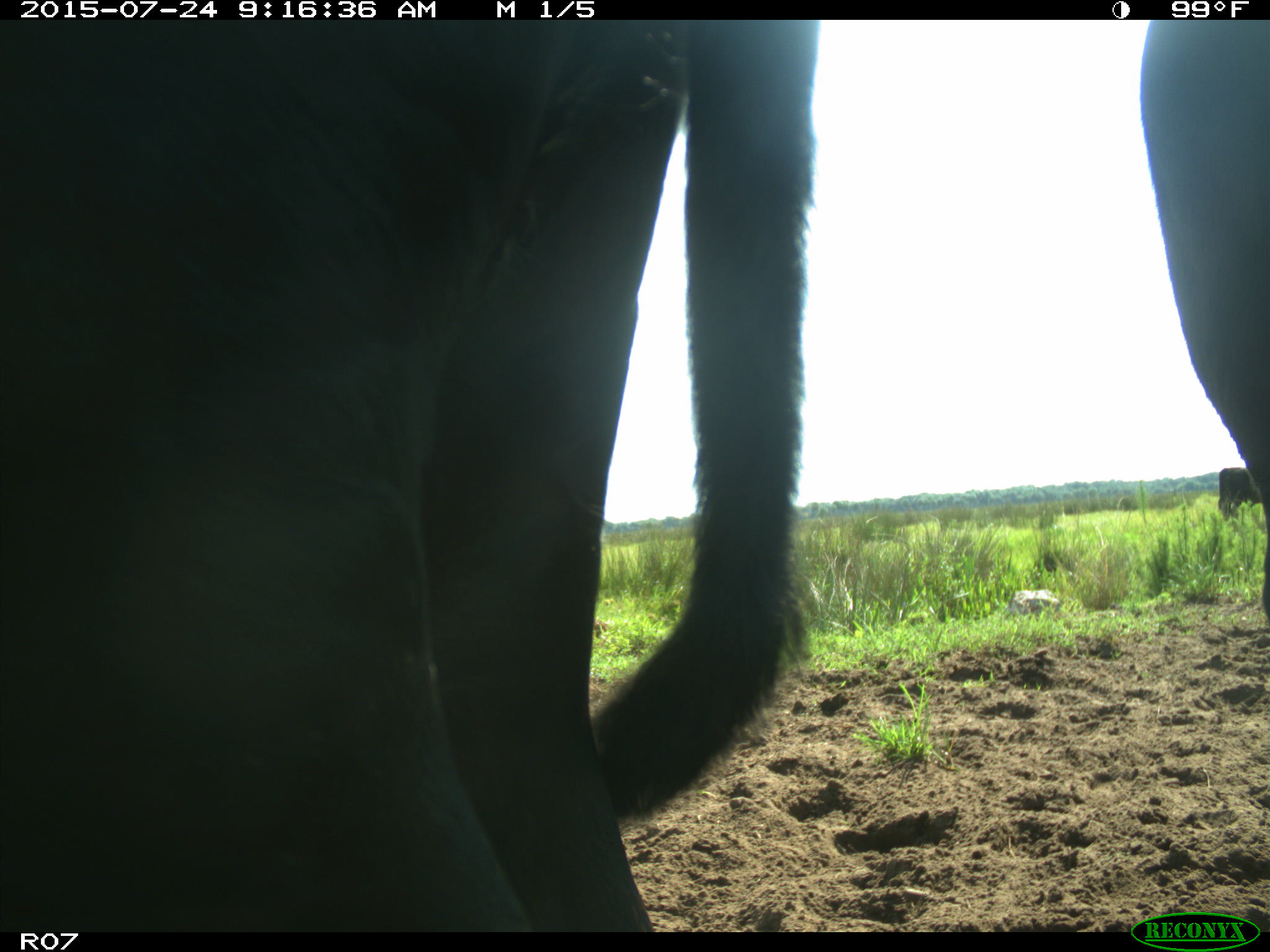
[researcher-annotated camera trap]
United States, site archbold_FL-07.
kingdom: Animalia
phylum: Chordata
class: Mammalia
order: Artiodactyla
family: Bovidae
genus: Bos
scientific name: Bos taurus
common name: domestic cow